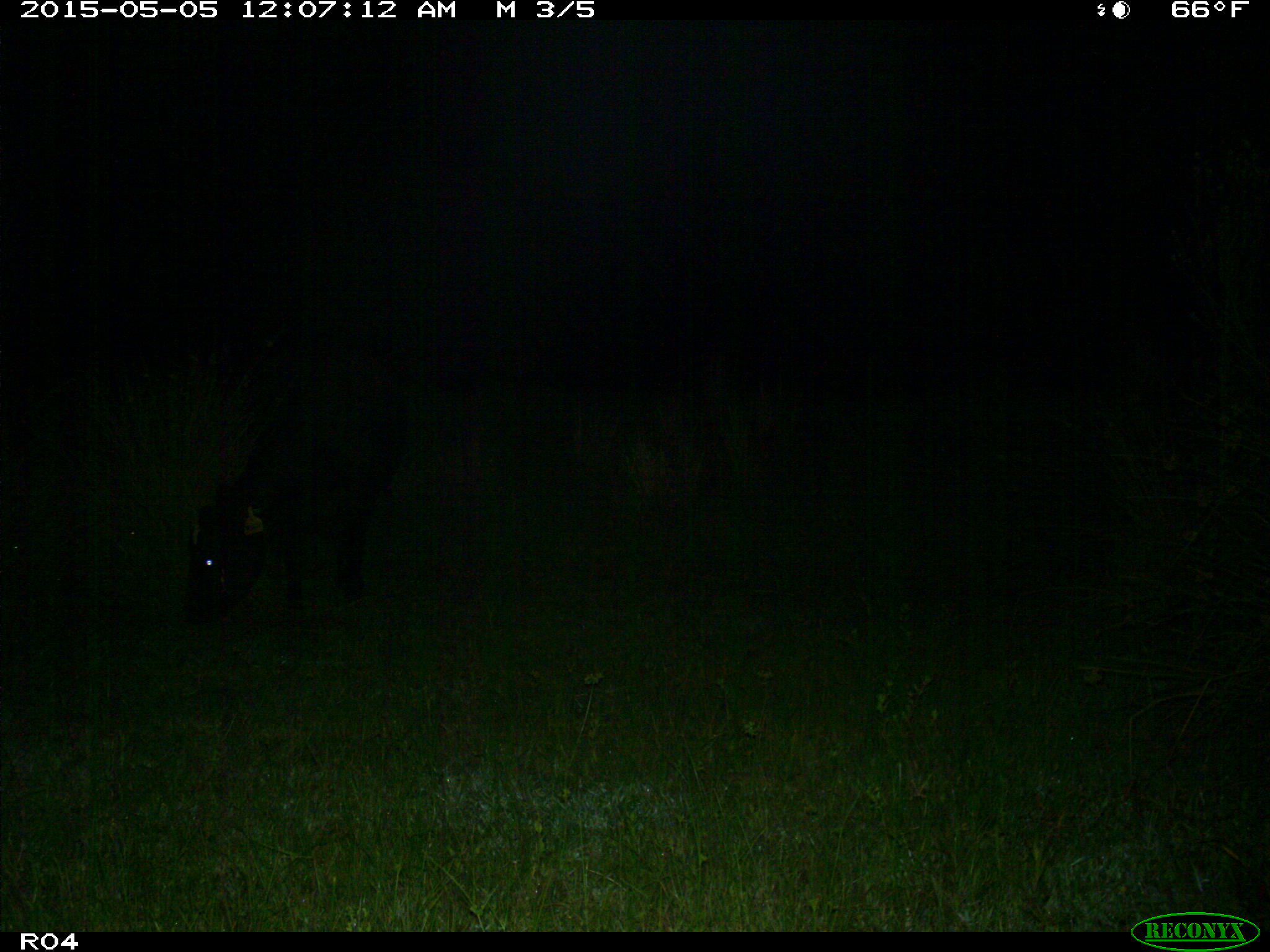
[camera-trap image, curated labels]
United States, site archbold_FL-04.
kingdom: Animalia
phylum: Chordata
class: Mammalia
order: Artiodactyla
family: Bovidae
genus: Bos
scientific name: Bos taurus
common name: domestic cow